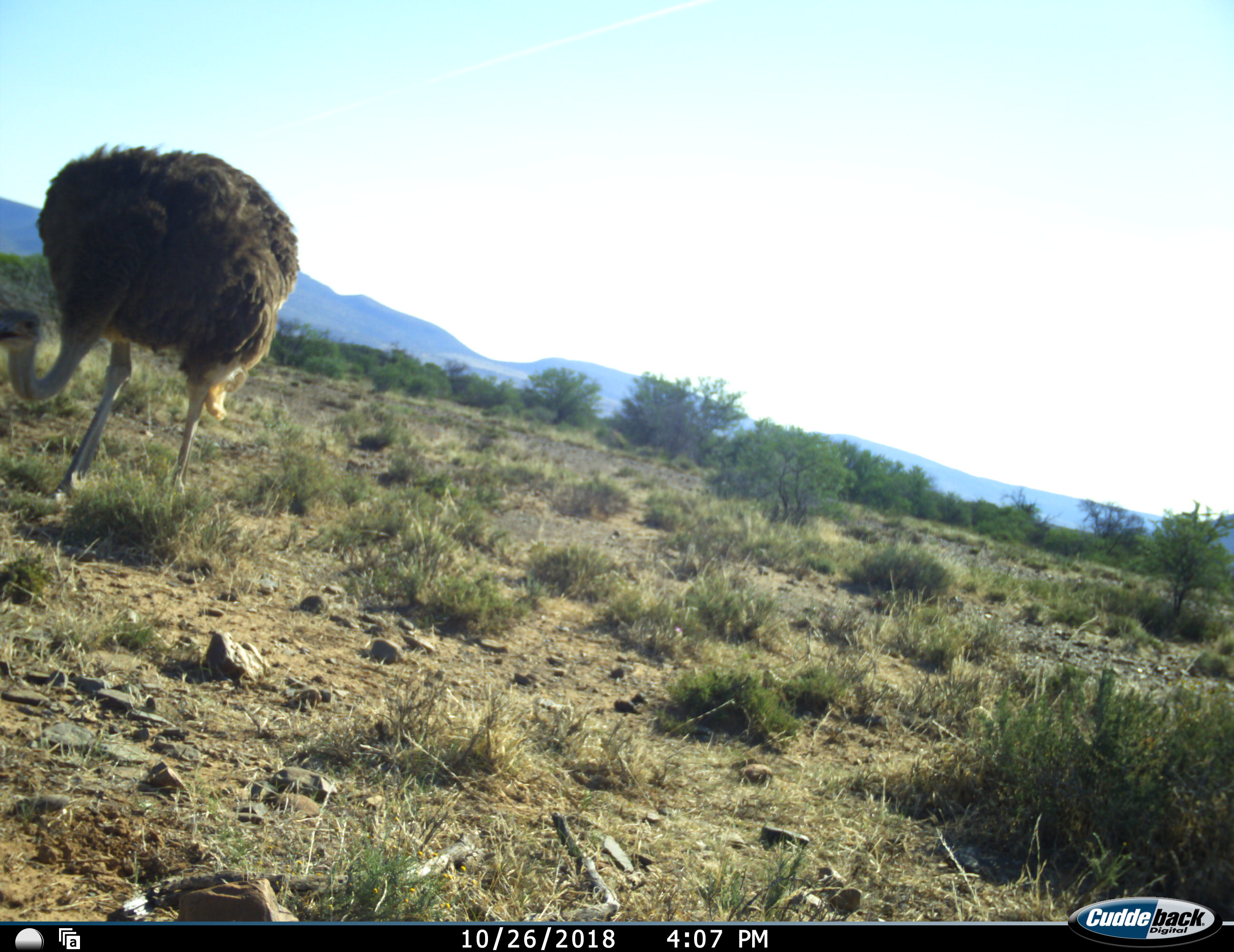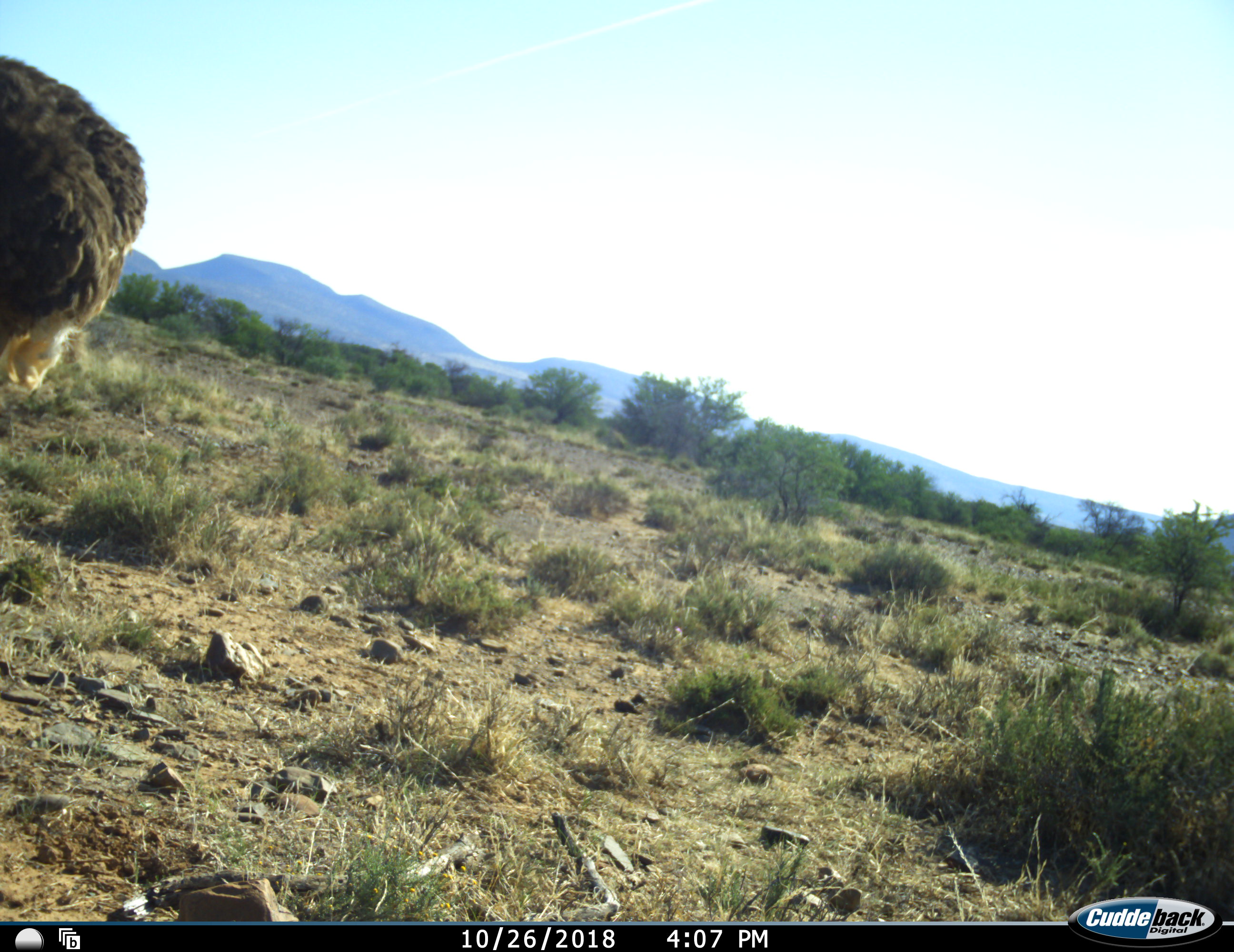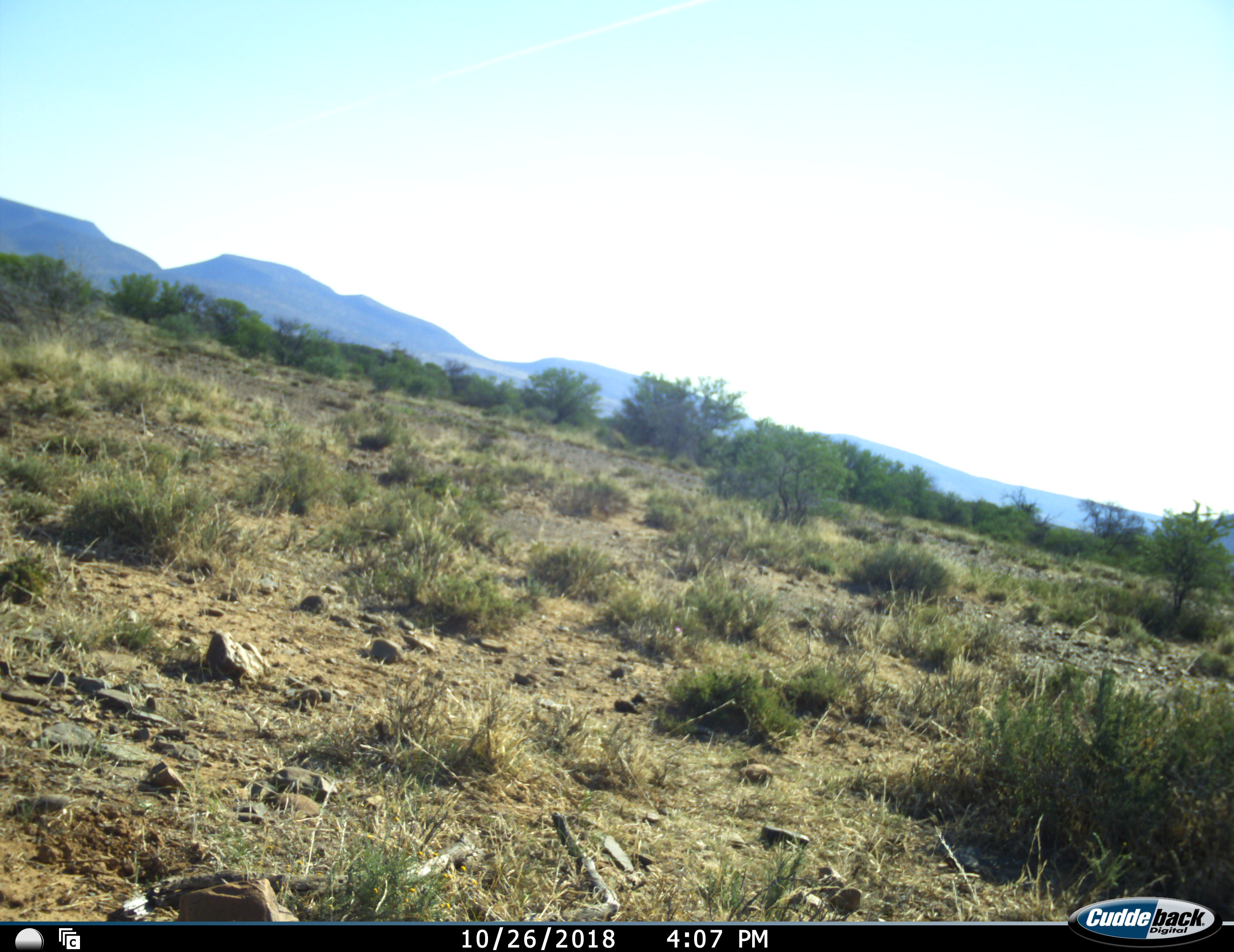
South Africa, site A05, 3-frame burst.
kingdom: Animalia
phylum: Chordata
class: Aves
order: Struthioniformes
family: Struthionidae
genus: Struthio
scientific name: Struthio camelus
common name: ostrich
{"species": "ostrich (Struthio camelus)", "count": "1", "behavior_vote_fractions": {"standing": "0%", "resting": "0%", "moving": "80%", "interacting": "0%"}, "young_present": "0%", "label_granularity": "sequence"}